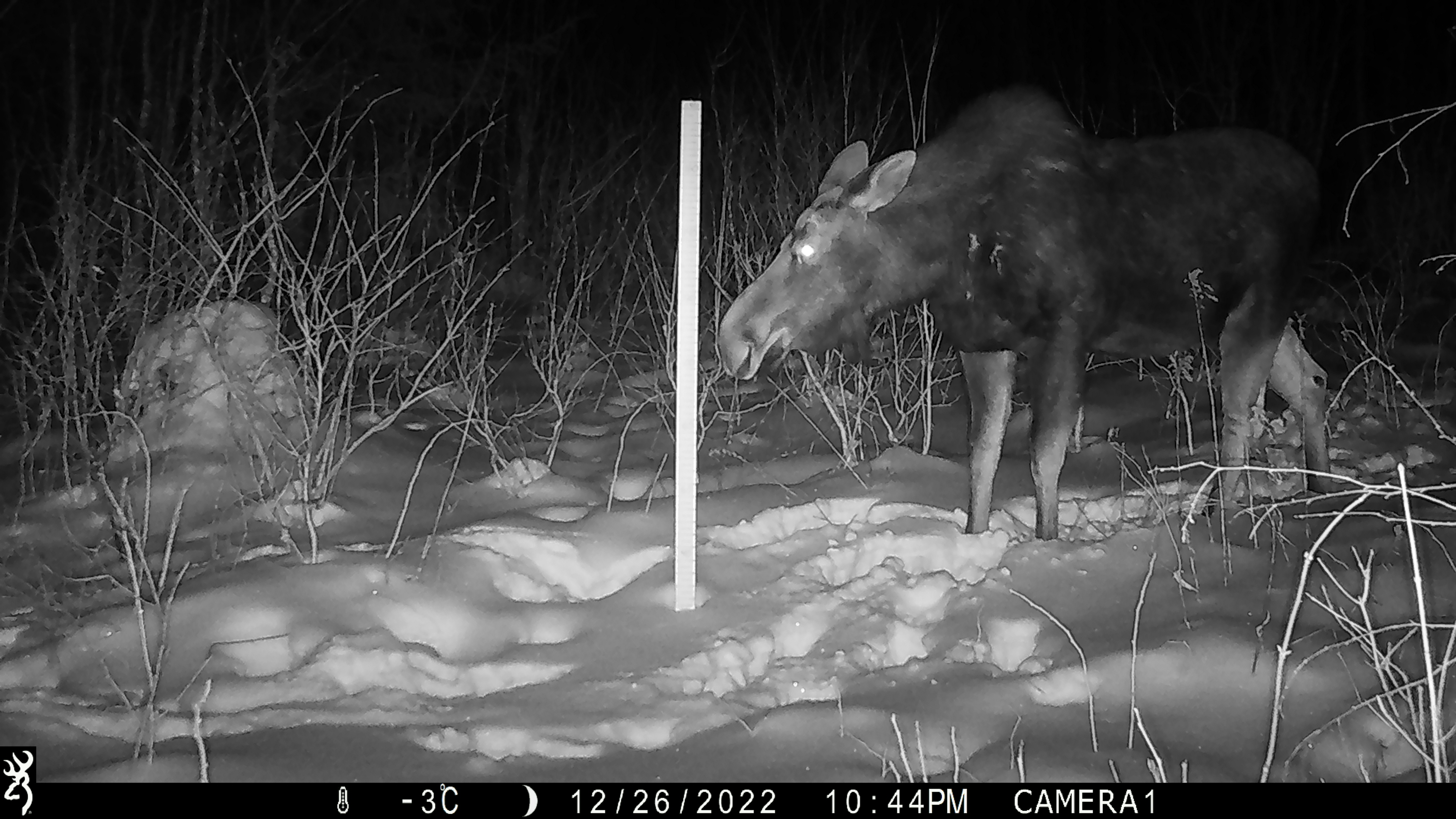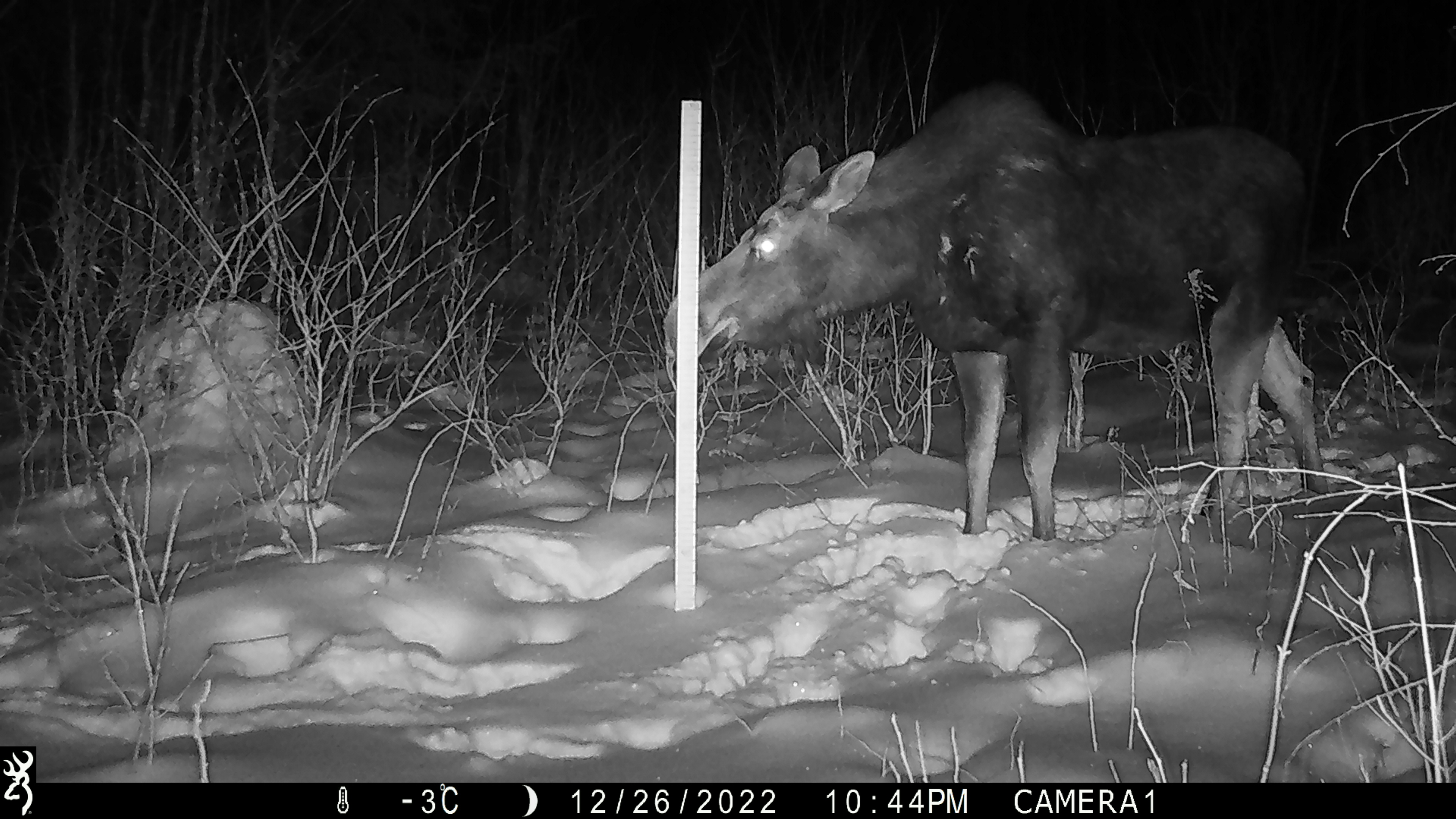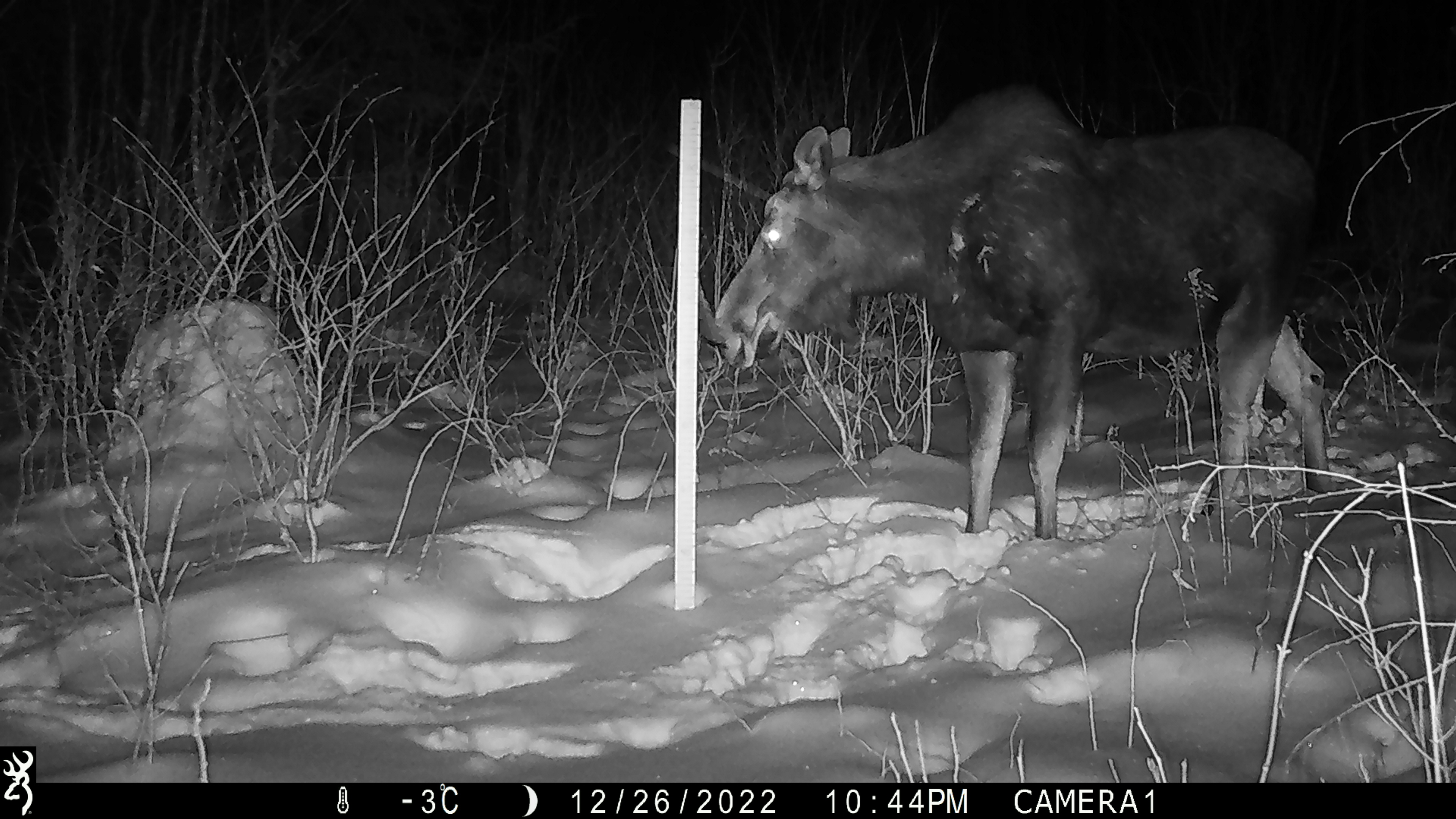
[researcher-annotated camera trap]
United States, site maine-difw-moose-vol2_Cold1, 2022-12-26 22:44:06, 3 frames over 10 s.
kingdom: Animalia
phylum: Chordata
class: Mammalia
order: Artiodactyla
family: Cervidae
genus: Alces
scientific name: Alces alces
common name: moose